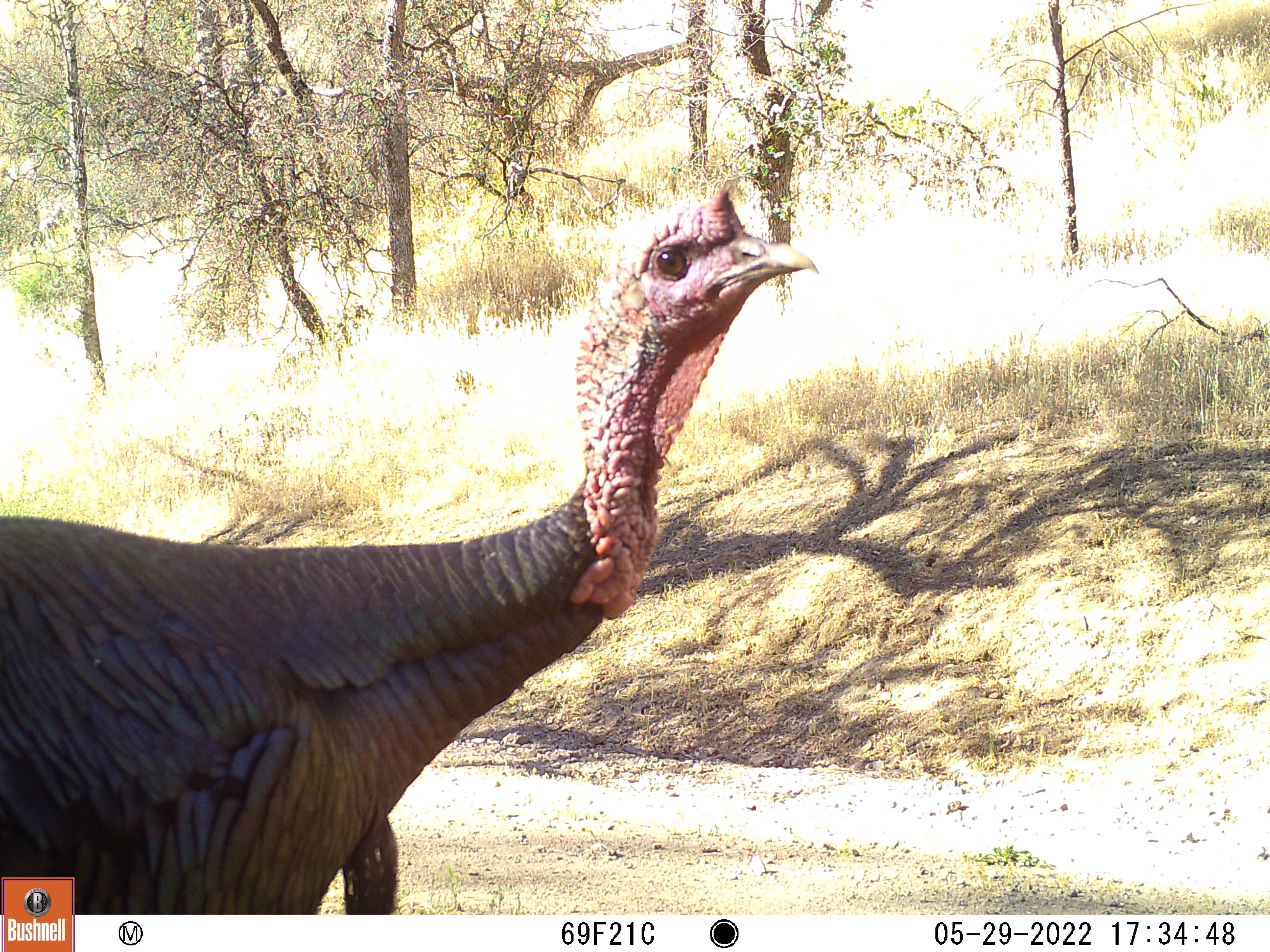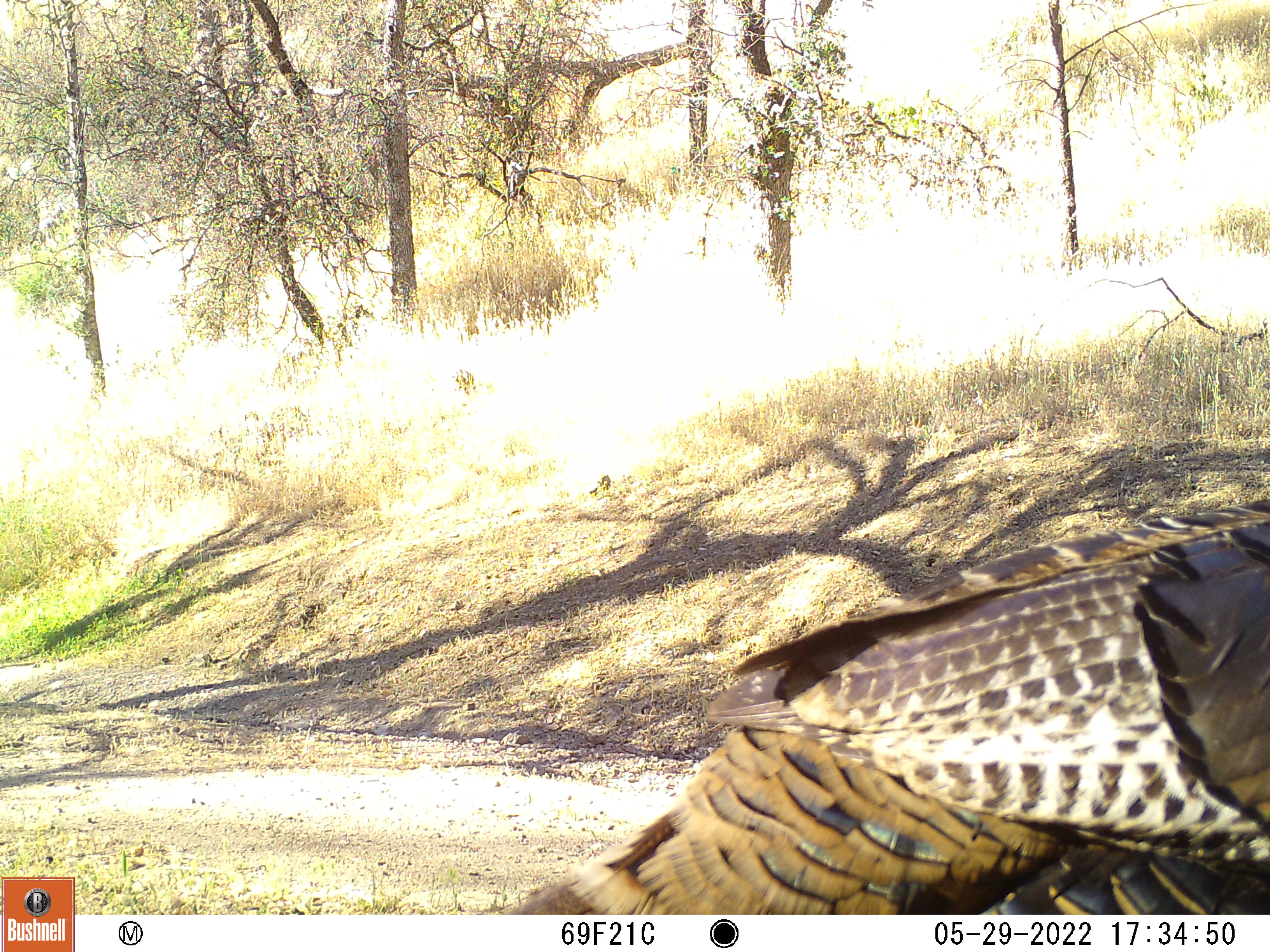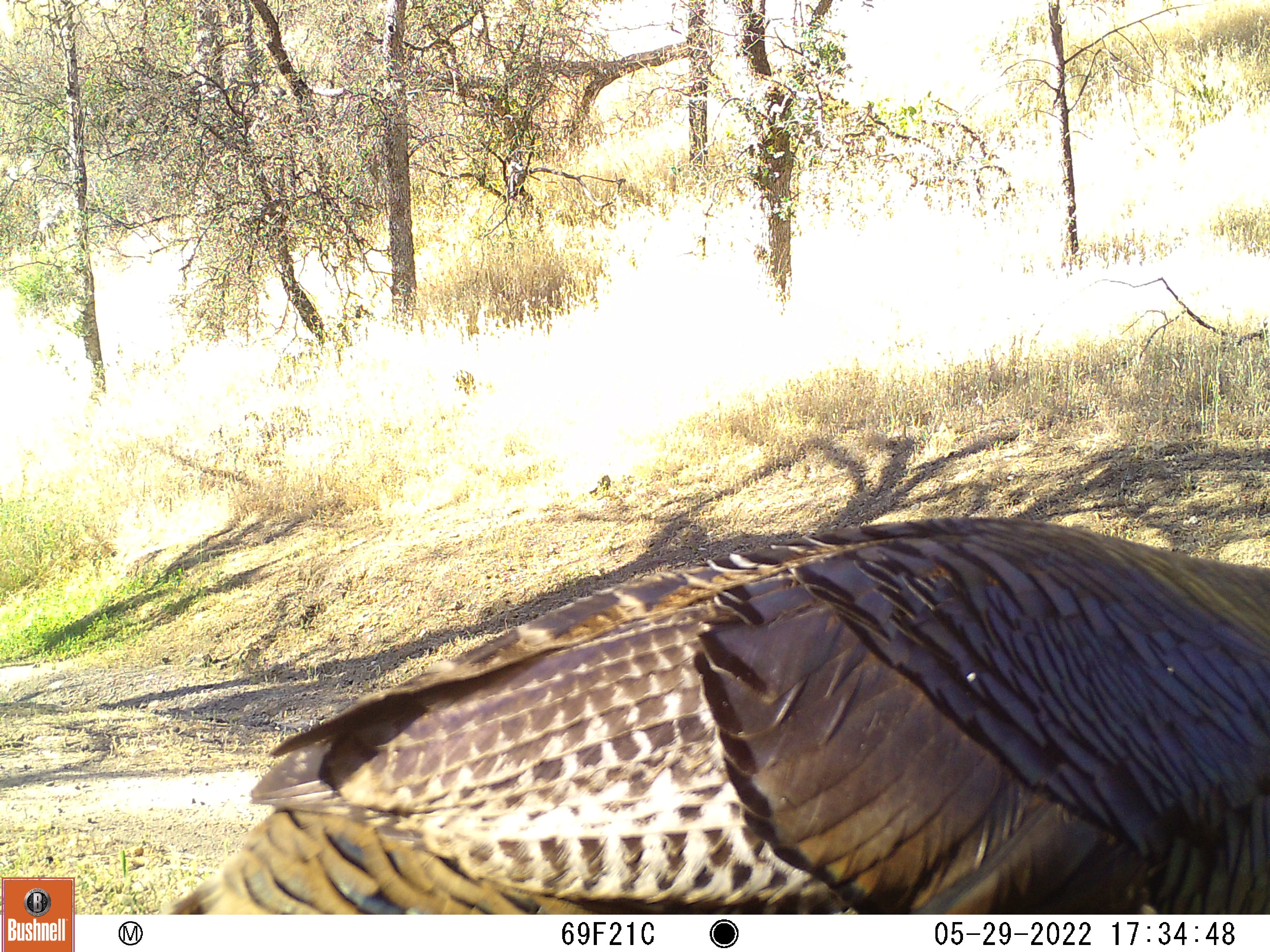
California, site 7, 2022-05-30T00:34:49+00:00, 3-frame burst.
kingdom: Animalia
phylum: Chordata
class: Aves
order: Galliformes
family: Phasianidae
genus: Meleagris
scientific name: Meleagris gallopavo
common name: turkey